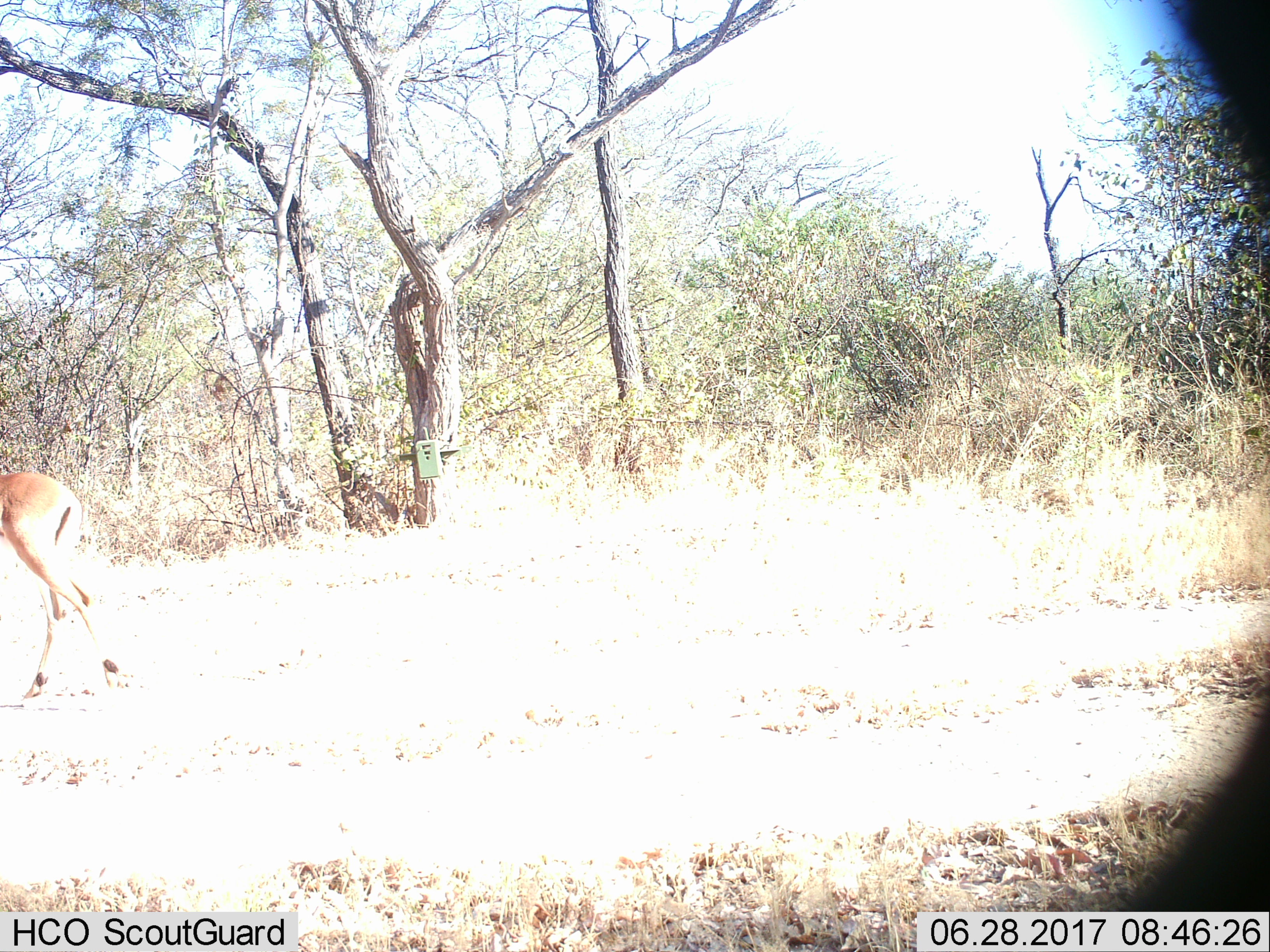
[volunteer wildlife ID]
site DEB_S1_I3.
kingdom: Animalia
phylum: Chordata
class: Mammalia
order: Artiodactyla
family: Bovidae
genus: Aepyceros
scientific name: Aepyceros melampus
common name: impala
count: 1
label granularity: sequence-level